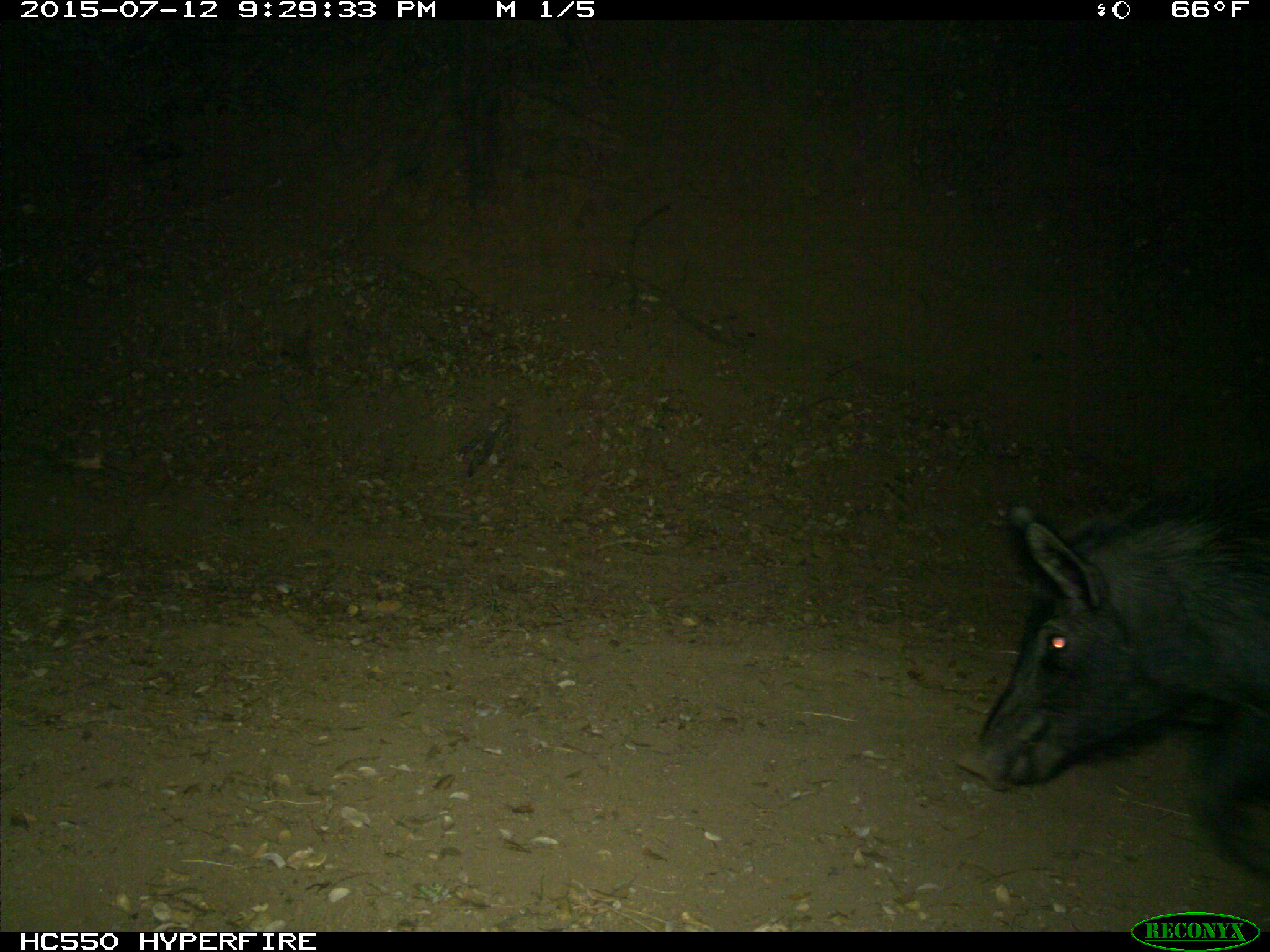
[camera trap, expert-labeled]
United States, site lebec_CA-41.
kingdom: Animalia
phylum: Chordata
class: Mammalia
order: Artiodactyla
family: Suidae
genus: Sus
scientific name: Sus scrofa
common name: wild boar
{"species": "Sus scrofa (wild boar)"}